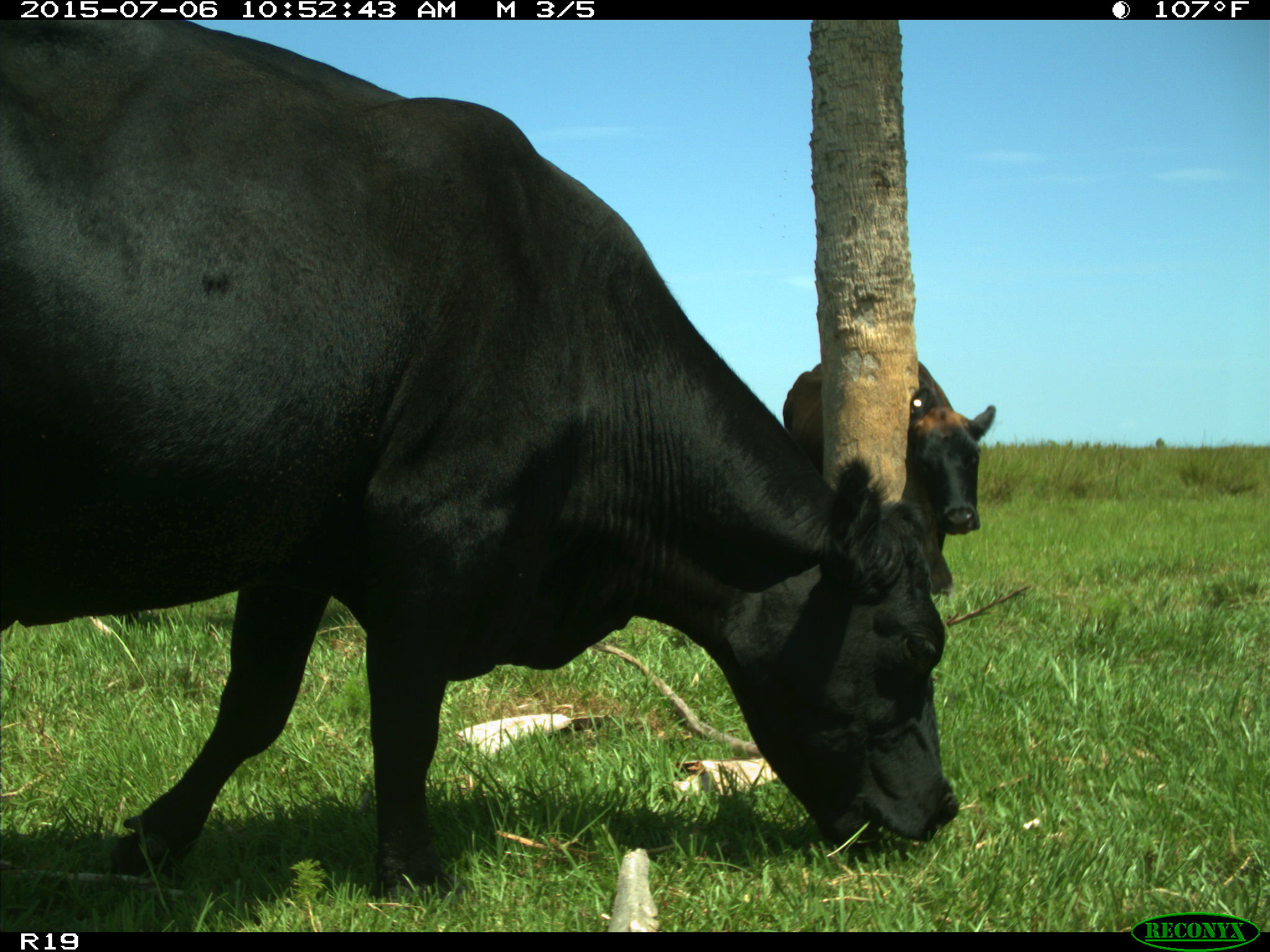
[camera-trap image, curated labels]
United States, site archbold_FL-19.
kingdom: Animalia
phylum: Chordata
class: Mammalia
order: Artiodactyla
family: Bovidae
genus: Bos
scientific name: Bos taurus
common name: domestic cow